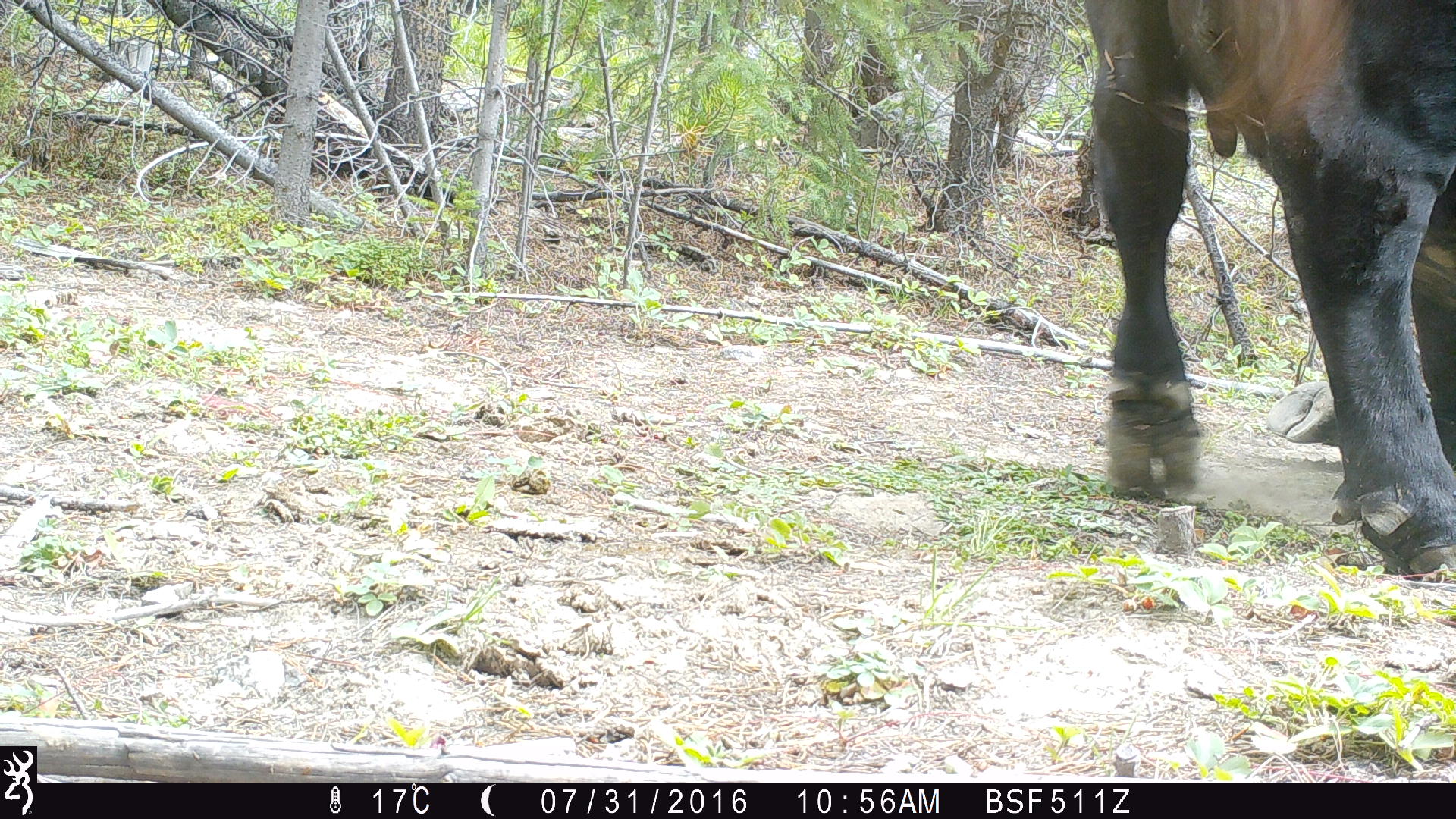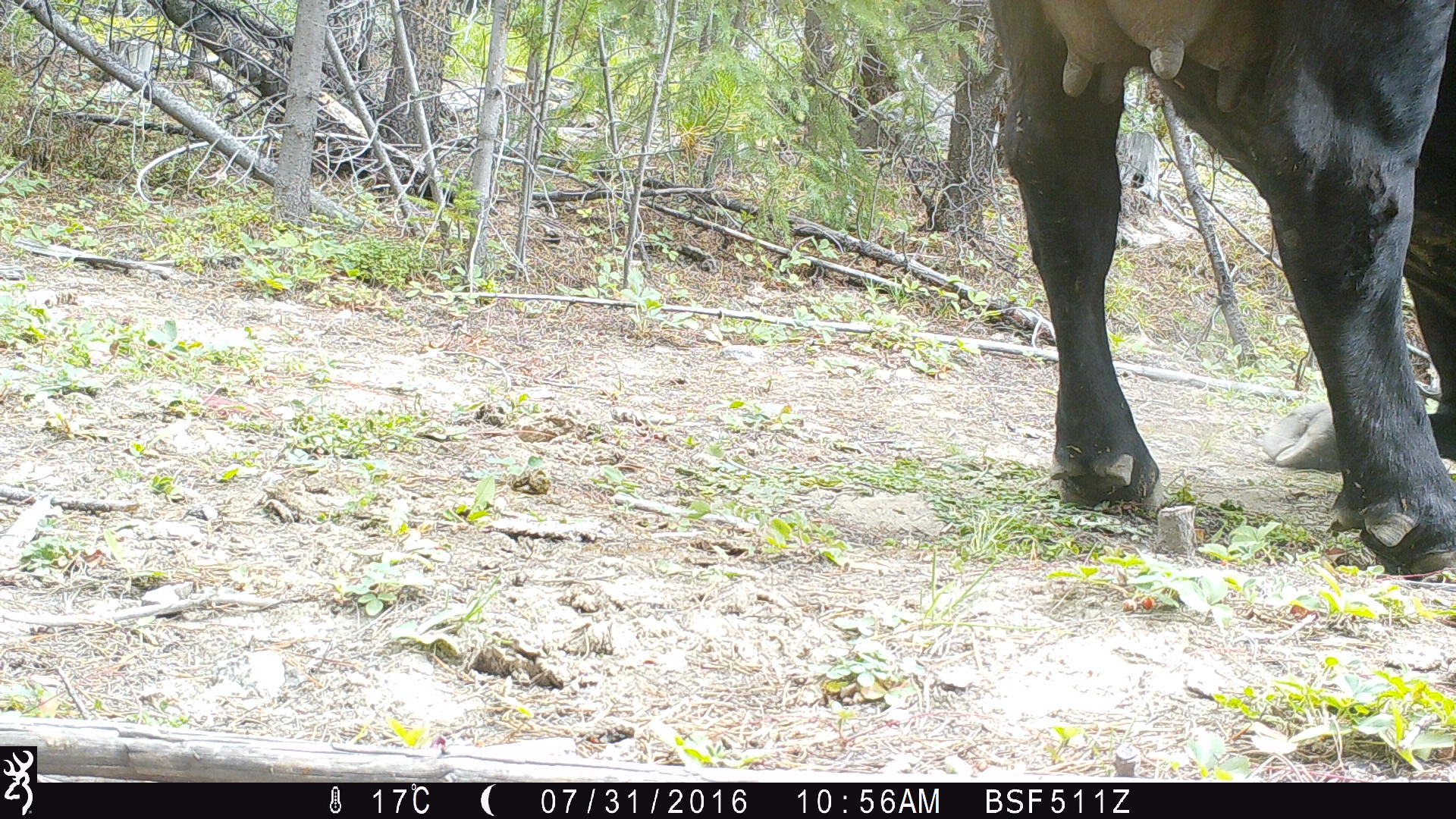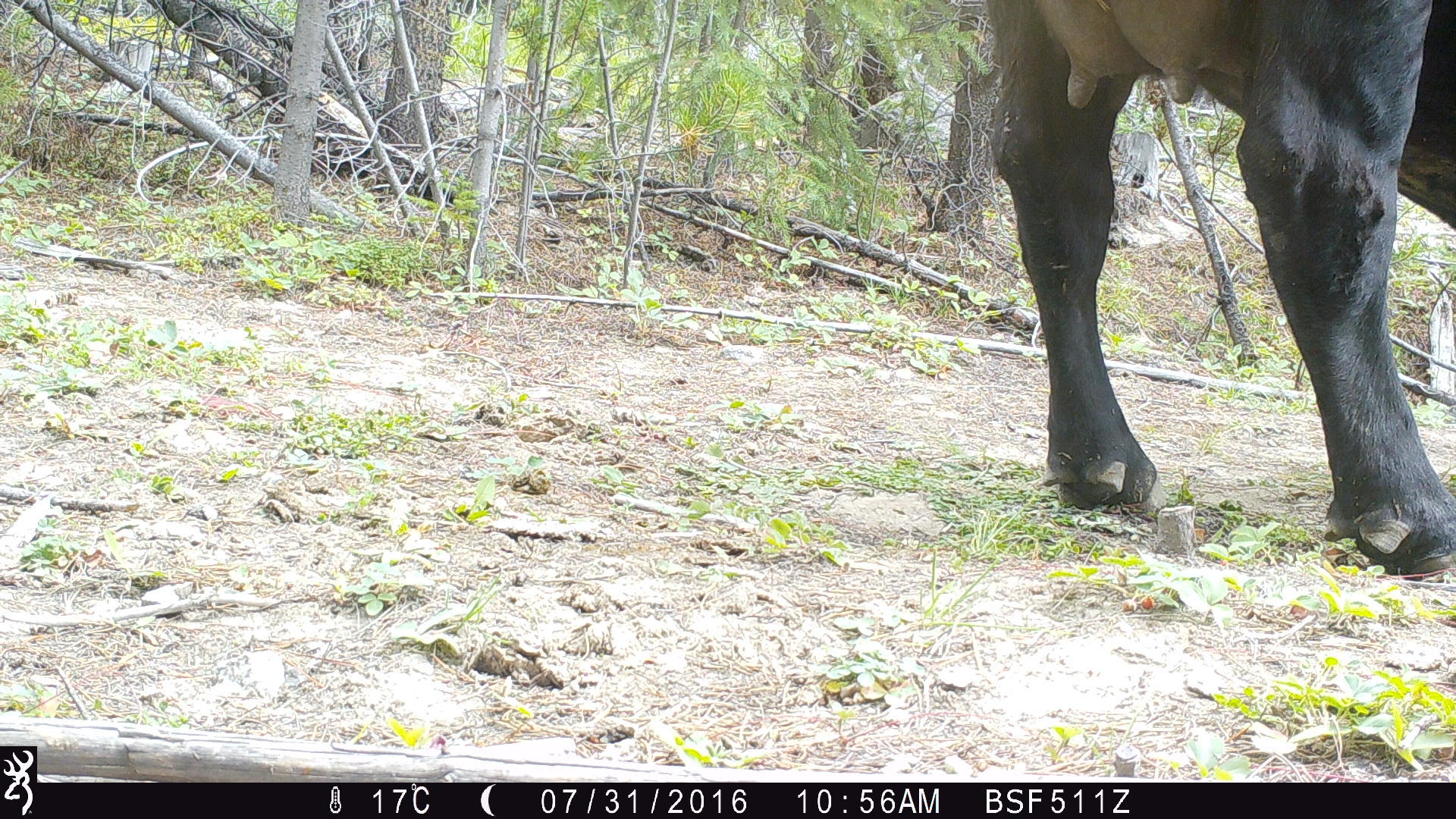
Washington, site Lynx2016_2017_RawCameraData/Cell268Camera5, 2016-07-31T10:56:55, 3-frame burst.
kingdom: Animalia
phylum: Chordata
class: Mammalia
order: Artiodactyla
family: Bovidae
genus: Bos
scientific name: Bos taurus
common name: domestic cattle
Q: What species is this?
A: Domestic cattle (Bos taurus).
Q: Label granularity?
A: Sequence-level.